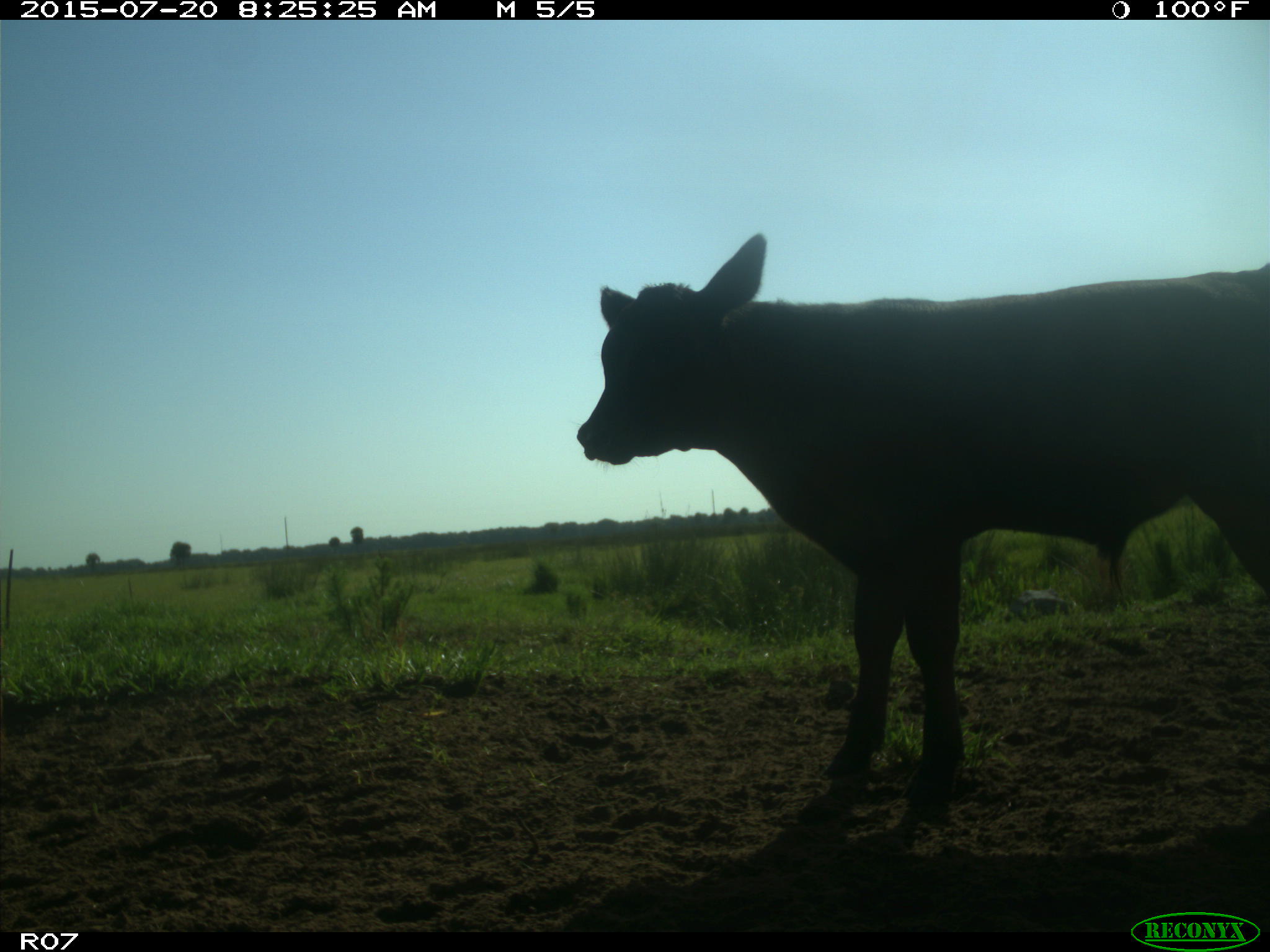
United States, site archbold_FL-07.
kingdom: Animalia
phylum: Chordata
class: Mammalia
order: Artiodactyla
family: Bovidae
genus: Bos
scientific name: Bos taurus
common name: domestic cow